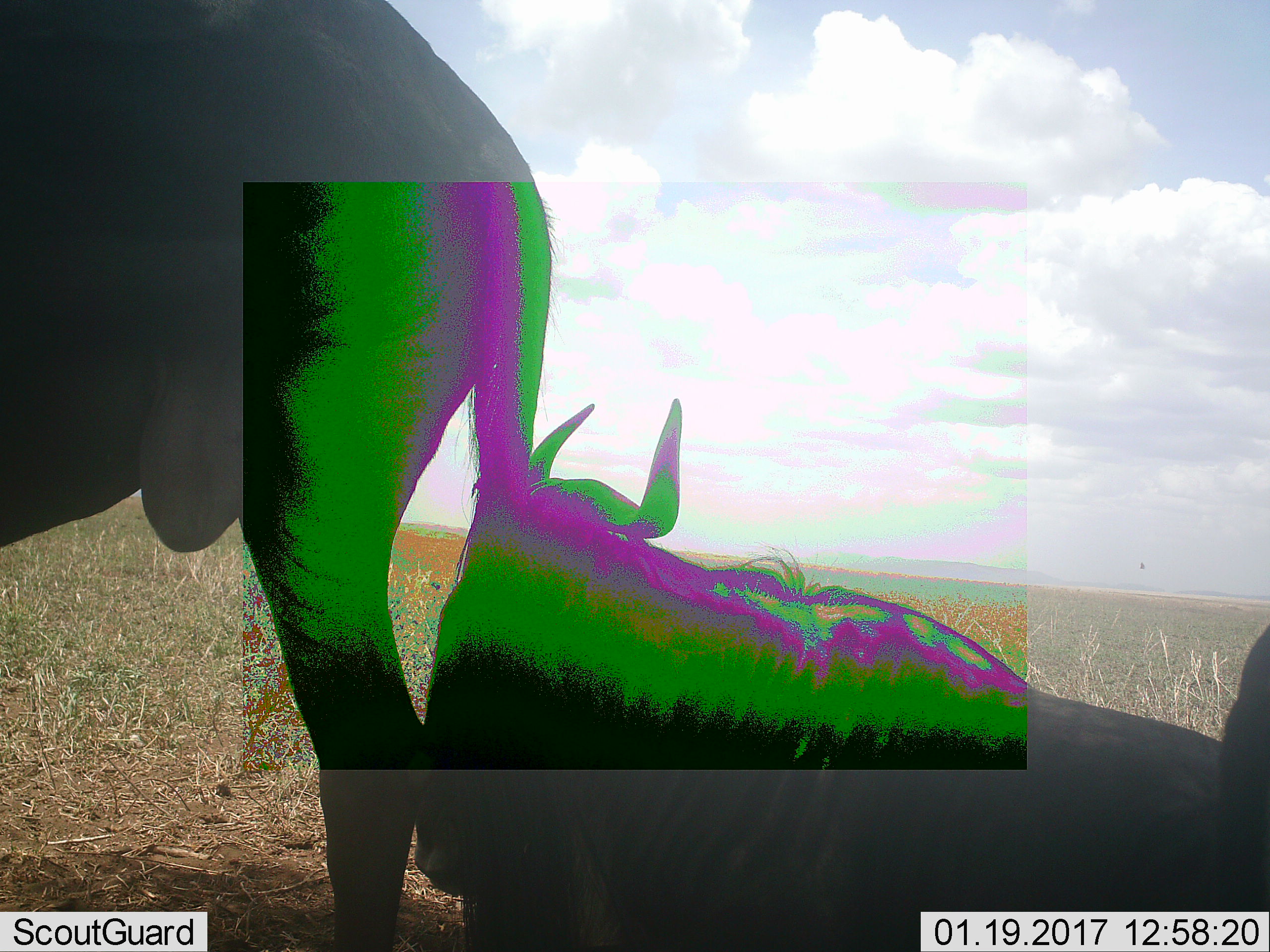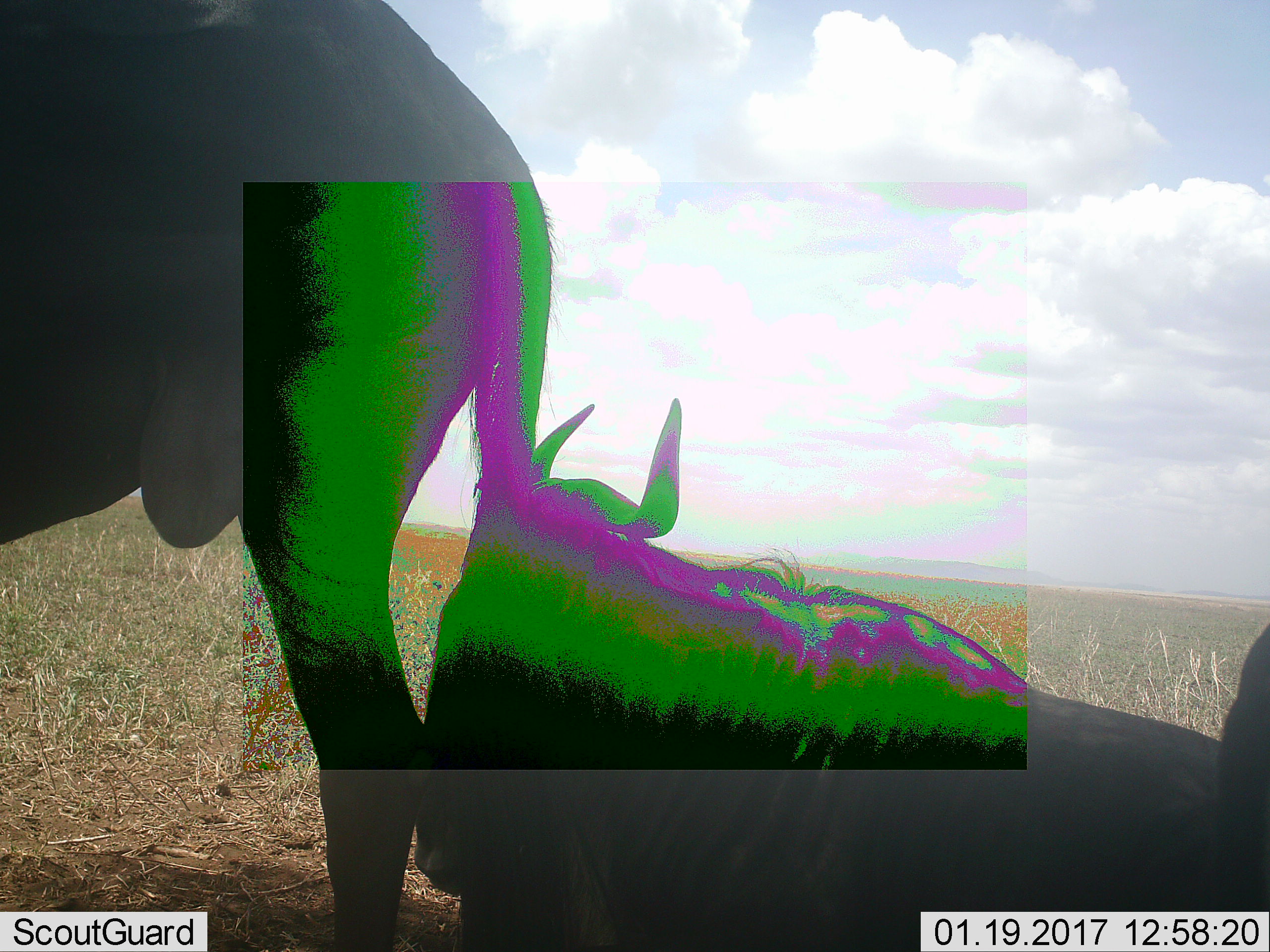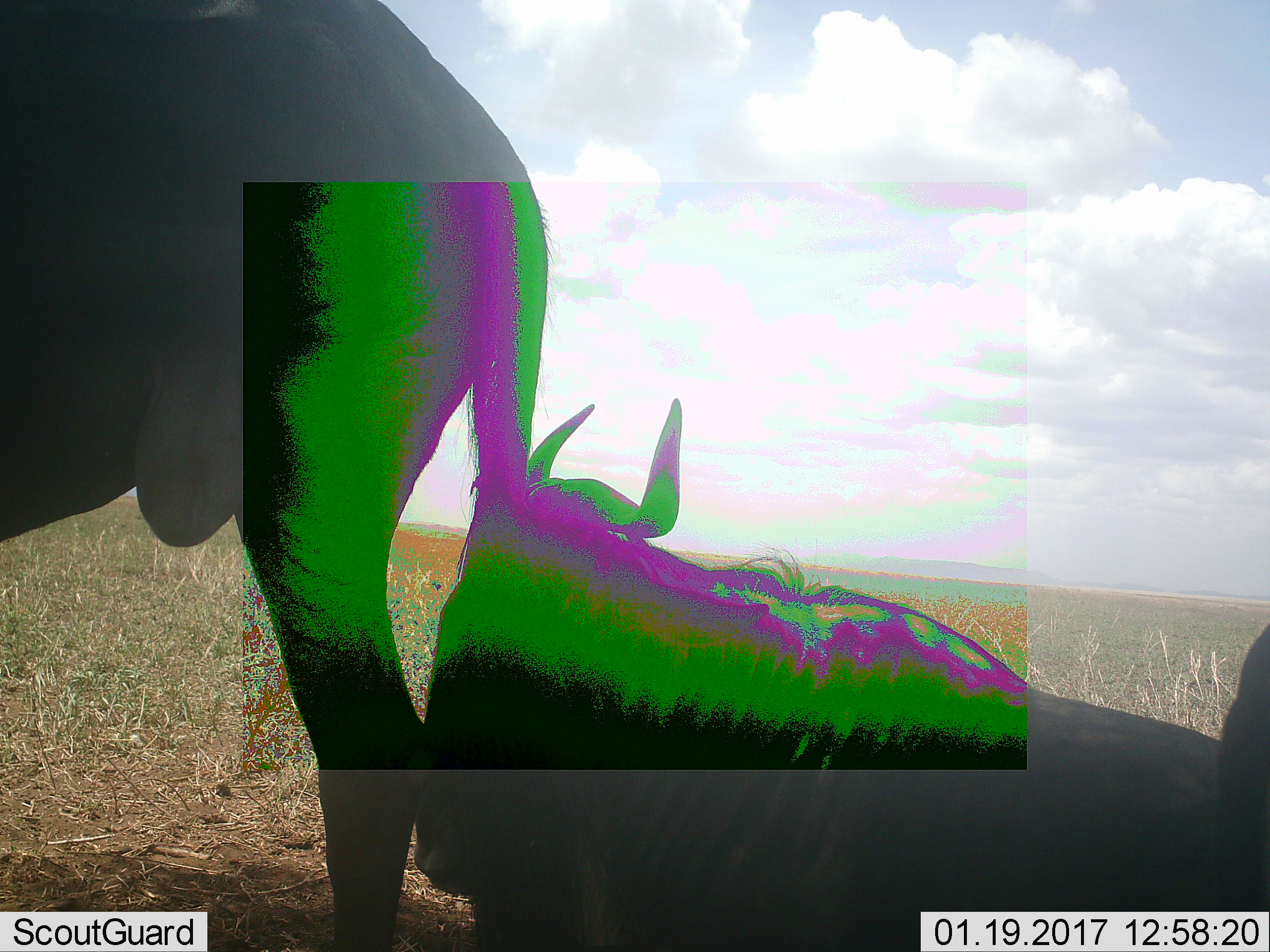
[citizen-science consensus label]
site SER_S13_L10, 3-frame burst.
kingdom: Animalia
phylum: Chordata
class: Mammalia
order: Artiodactyla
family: Bovidae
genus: Connochaetes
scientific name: Connochaetes taurinus taurinus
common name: blue wildebeest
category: wildebeestblue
Wildebeestblue (blue wildebeest) (Connochaetes taurinus taurinus), count 3. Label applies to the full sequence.